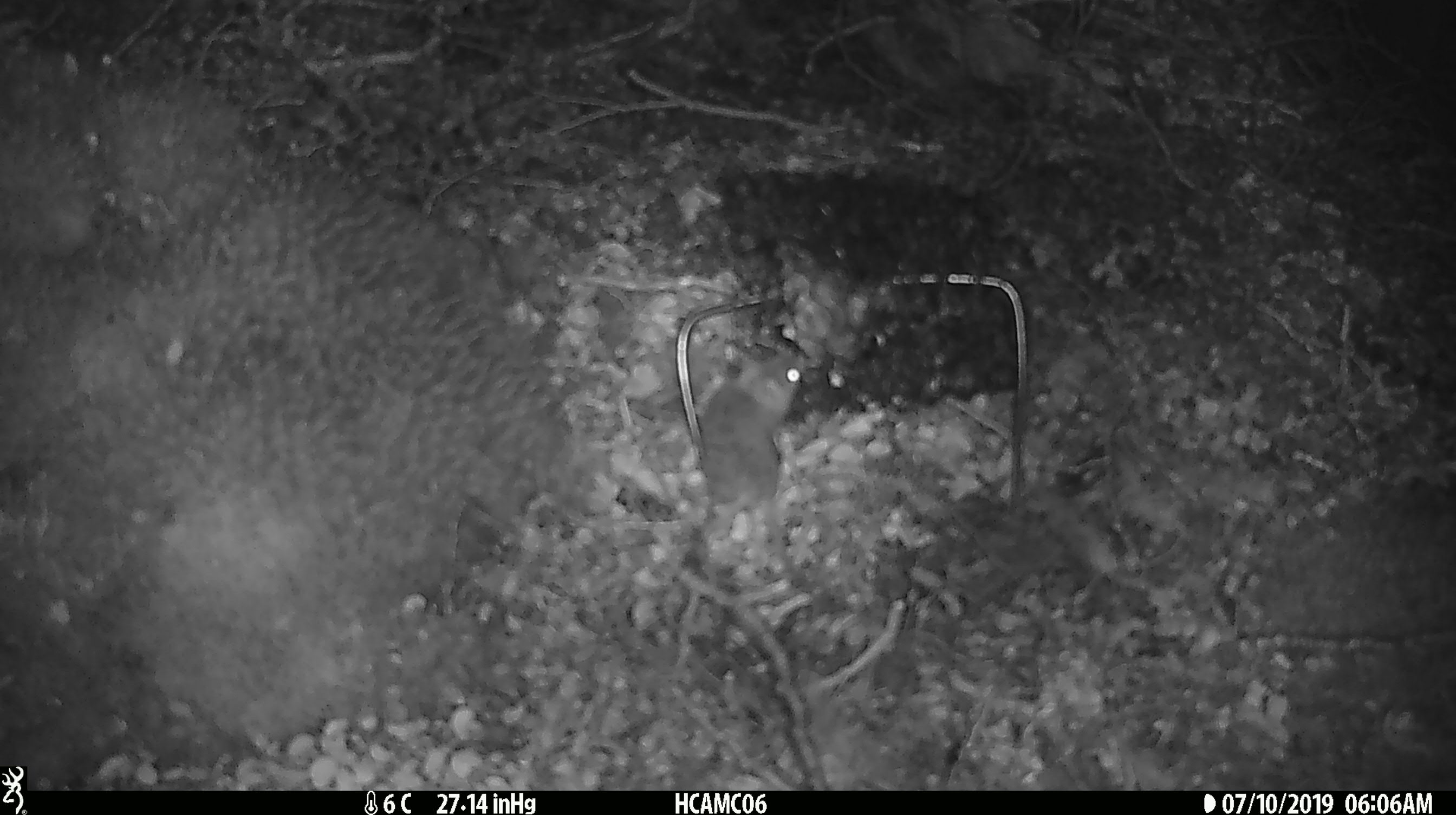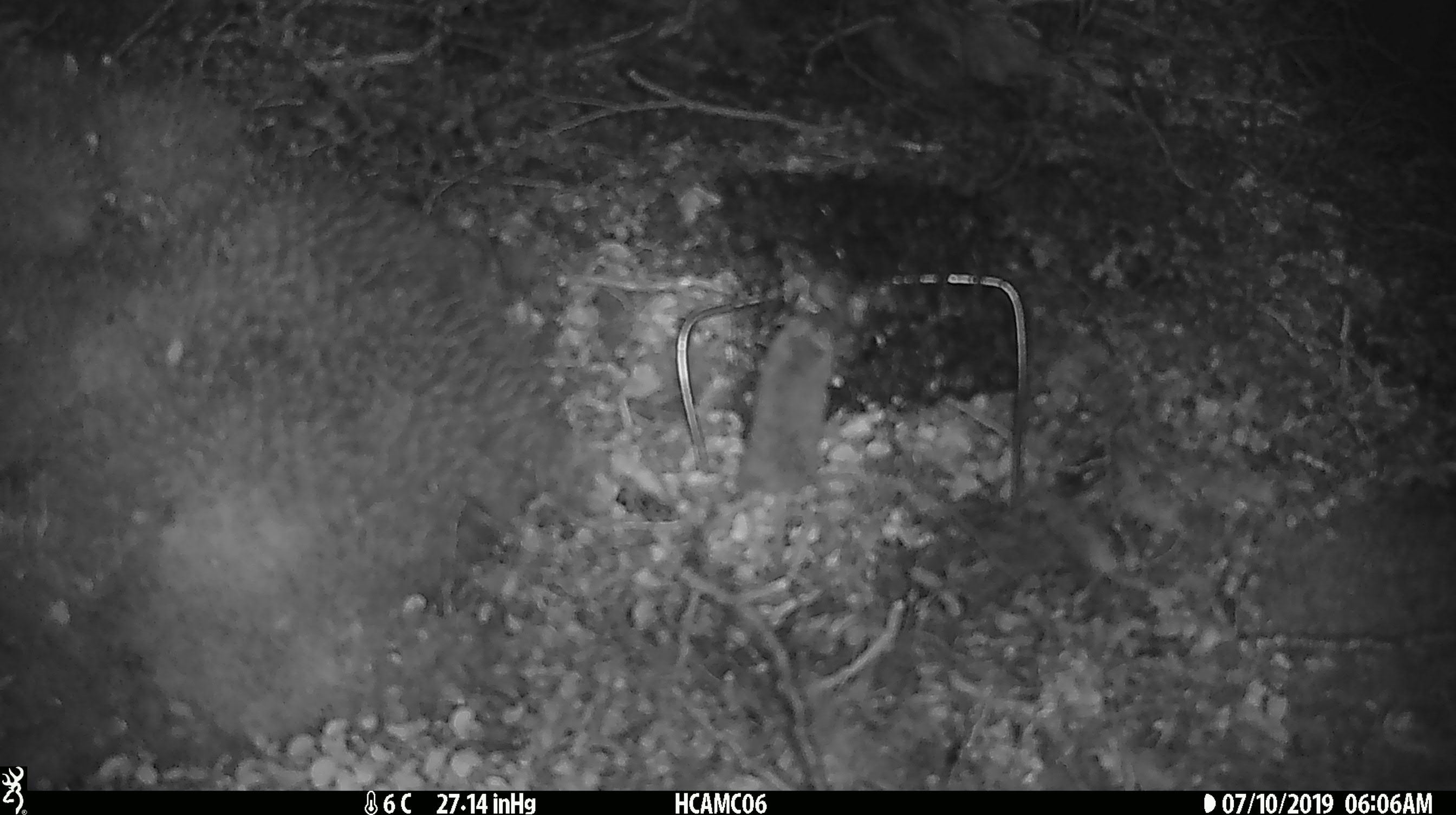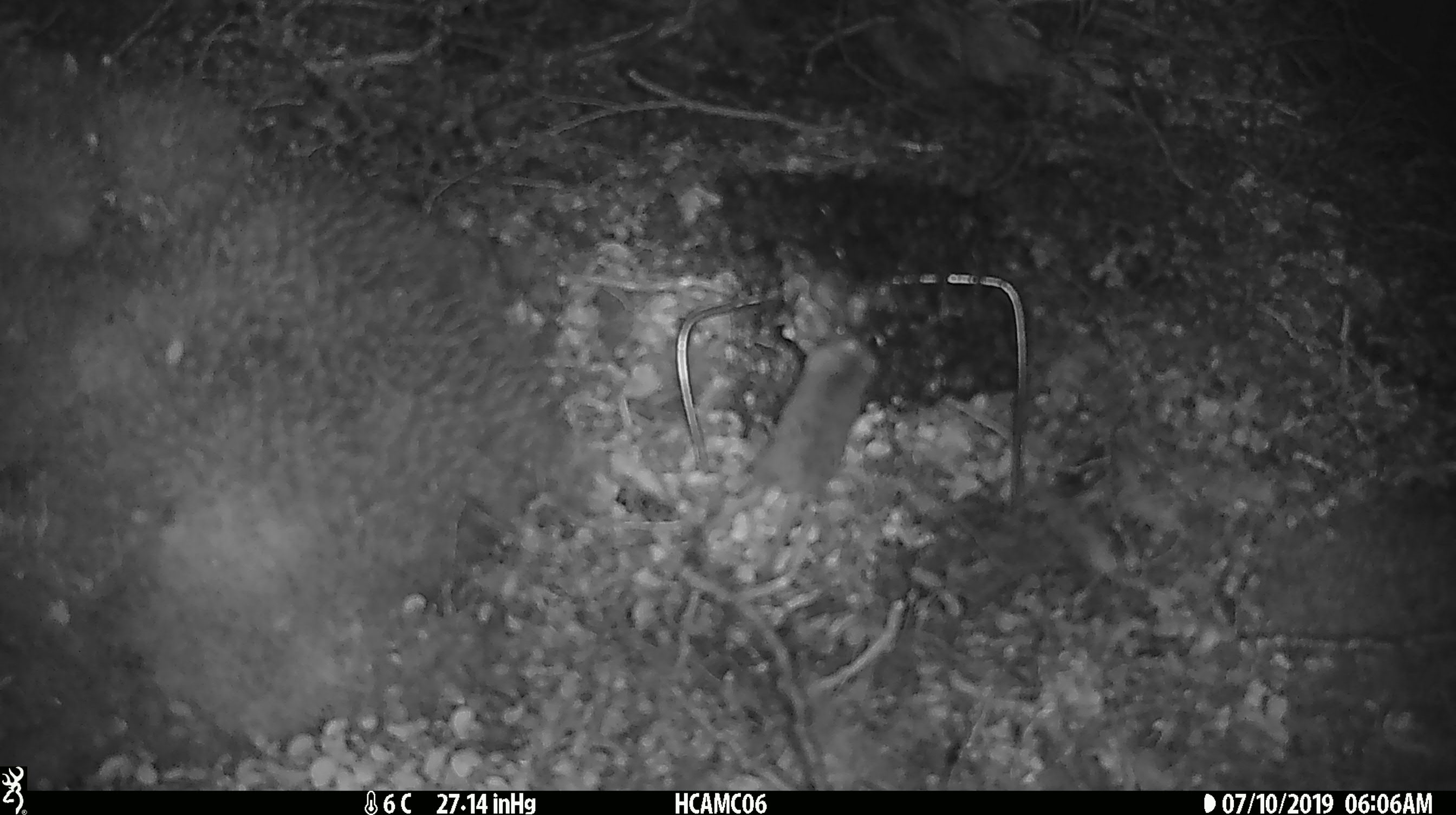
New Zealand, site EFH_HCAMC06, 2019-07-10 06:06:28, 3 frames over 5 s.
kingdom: Animalia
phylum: Chordata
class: Mammalia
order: Rodentia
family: Muridae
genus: Mus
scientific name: Mus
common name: mouse